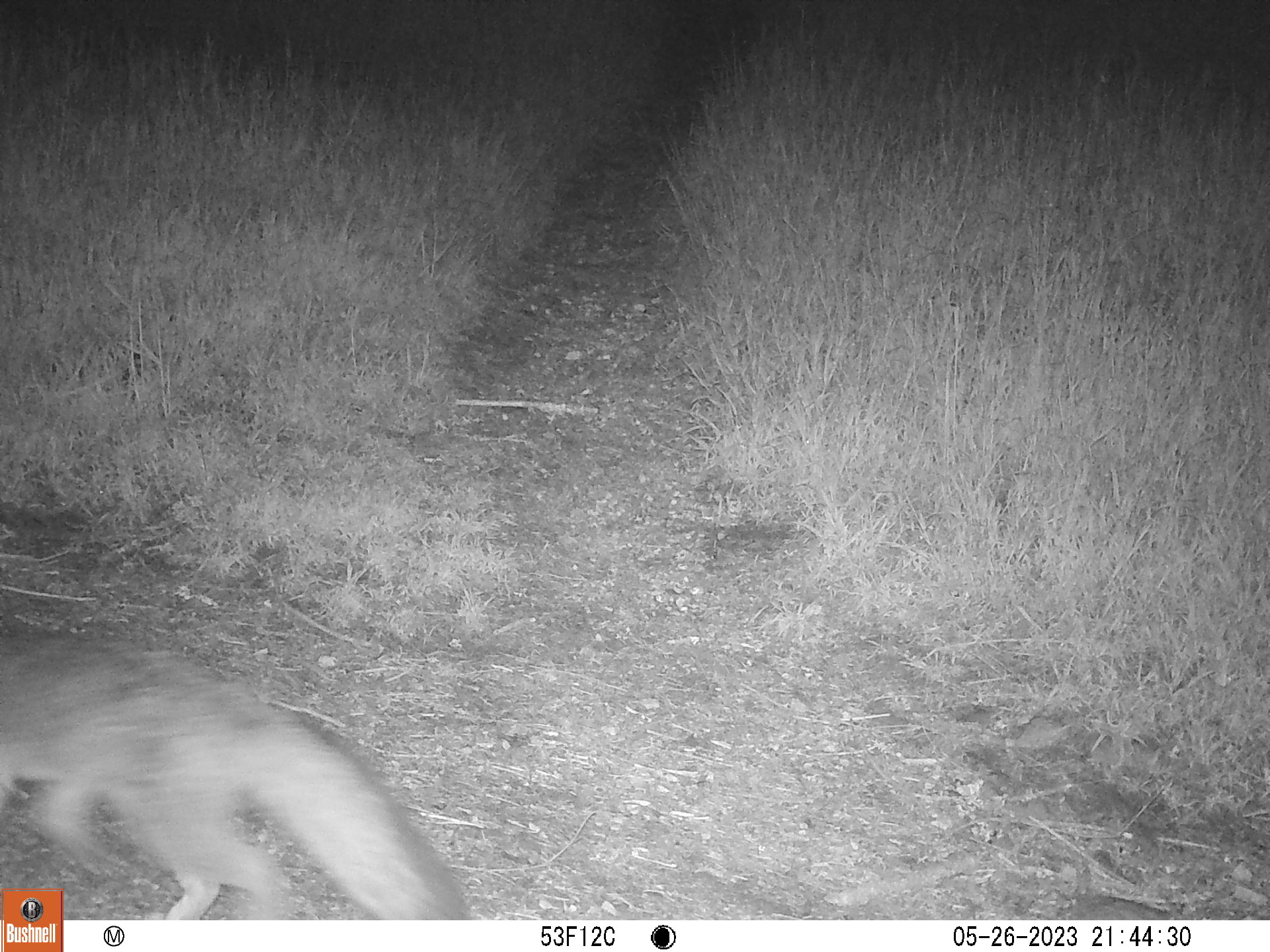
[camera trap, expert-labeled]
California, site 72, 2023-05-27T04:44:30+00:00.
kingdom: Animalia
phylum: Chordata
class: Mammalia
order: Carnivora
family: Canidae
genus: Urocyon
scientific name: Urocyon cinereoargenteus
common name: gray fox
Gray fox (Urocyon cinereoargenteus).